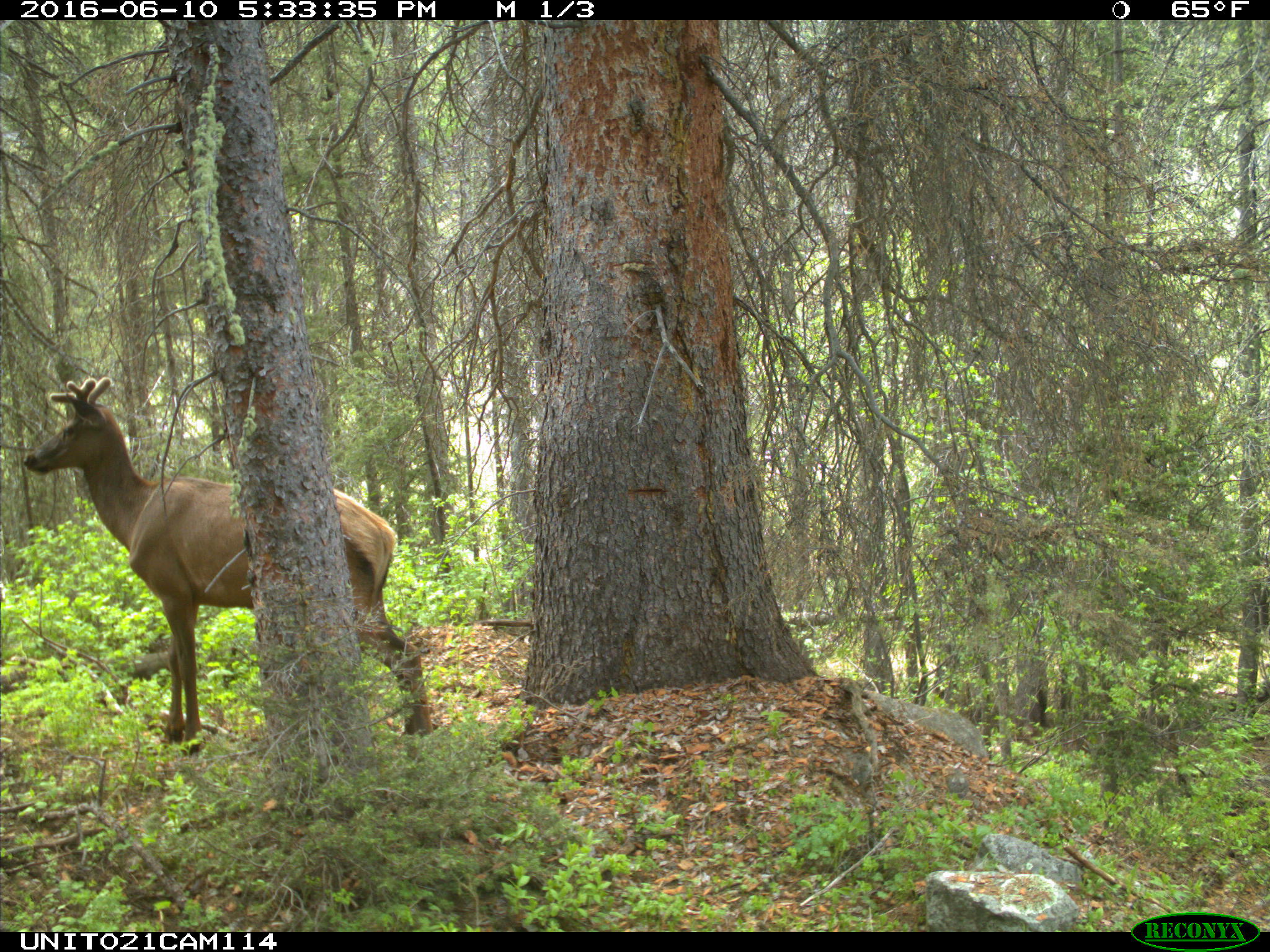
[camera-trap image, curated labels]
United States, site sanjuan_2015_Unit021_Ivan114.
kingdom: Animalia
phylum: Chordata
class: Mammalia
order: Artiodactyla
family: Cervidae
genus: Cervus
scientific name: Cervus elaphus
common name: red deer